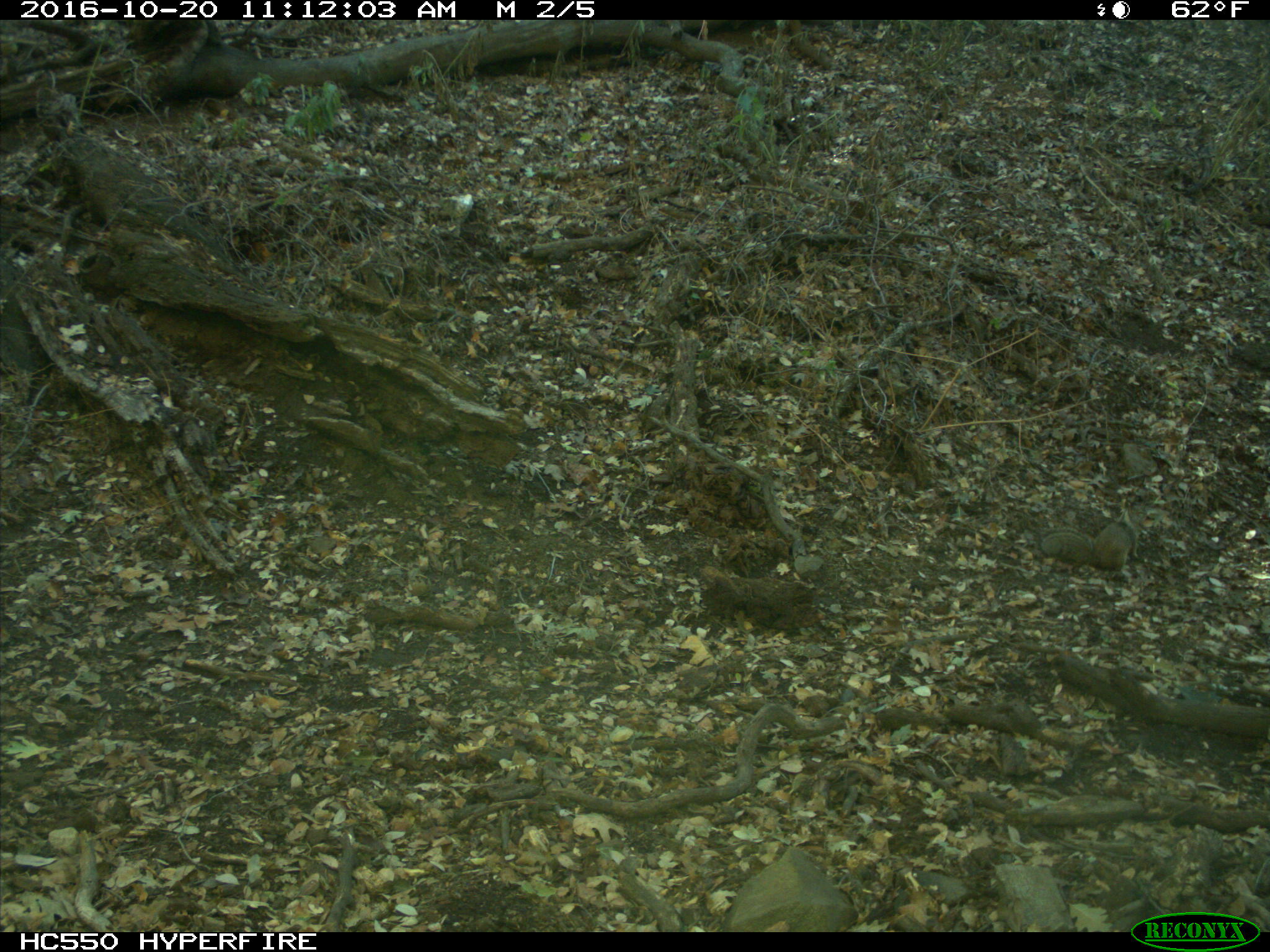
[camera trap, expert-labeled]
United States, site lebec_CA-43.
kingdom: Animalia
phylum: Chordata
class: Mammalia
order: Rodentia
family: Sciuridae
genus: Otospermophilus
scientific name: Otospermophilus beecheyi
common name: california ground squirrel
Otospermophilus beecheyi (california ground squirrel).